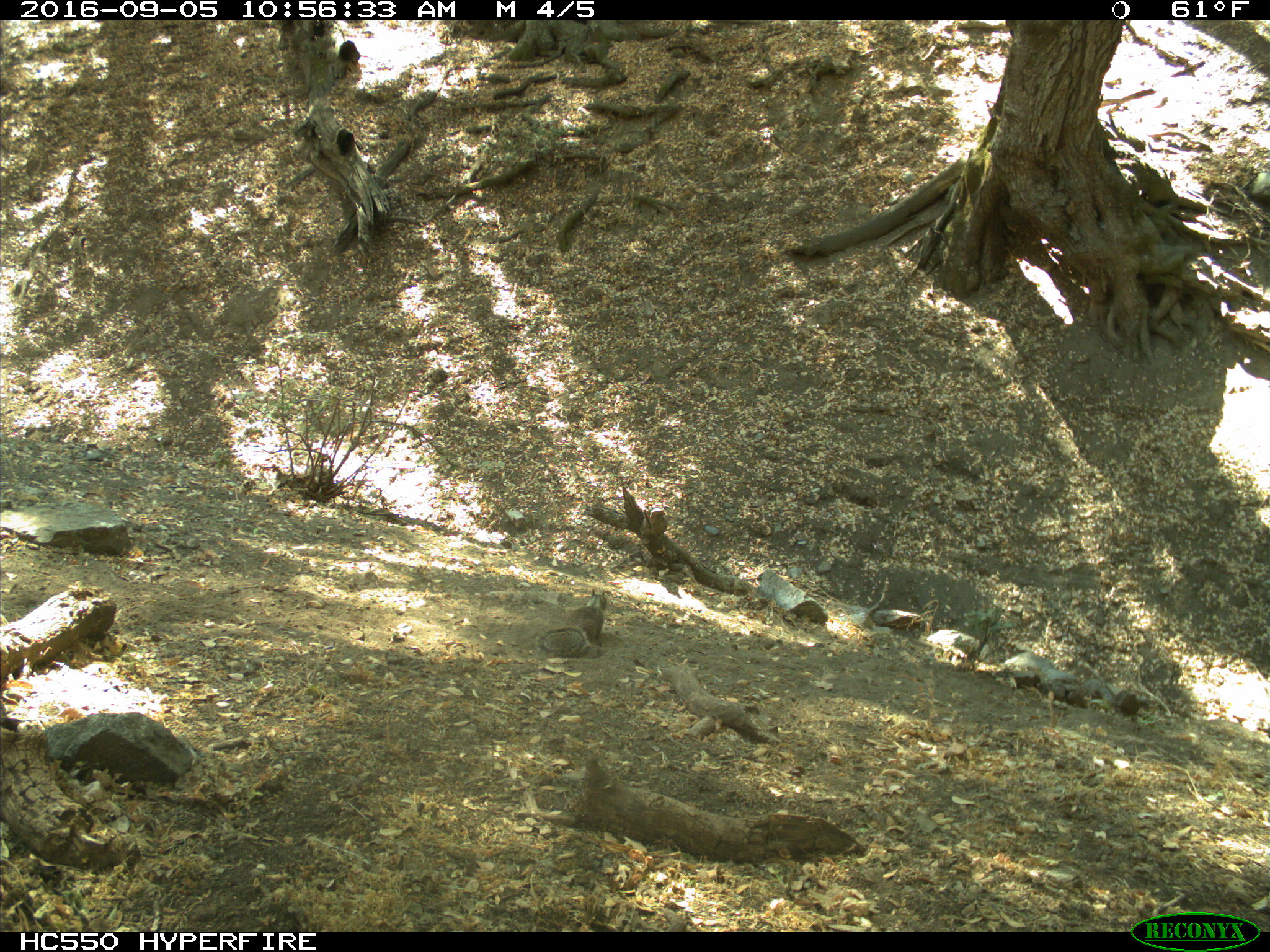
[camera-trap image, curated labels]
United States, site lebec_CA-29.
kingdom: Animalia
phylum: Chordata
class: Mammalia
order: Rodentia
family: Sciuridae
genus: Otospermophilus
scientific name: Otospermophilus beecheyi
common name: california ground squirrel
Otospermophilus beecheyi (california ground squirrel).